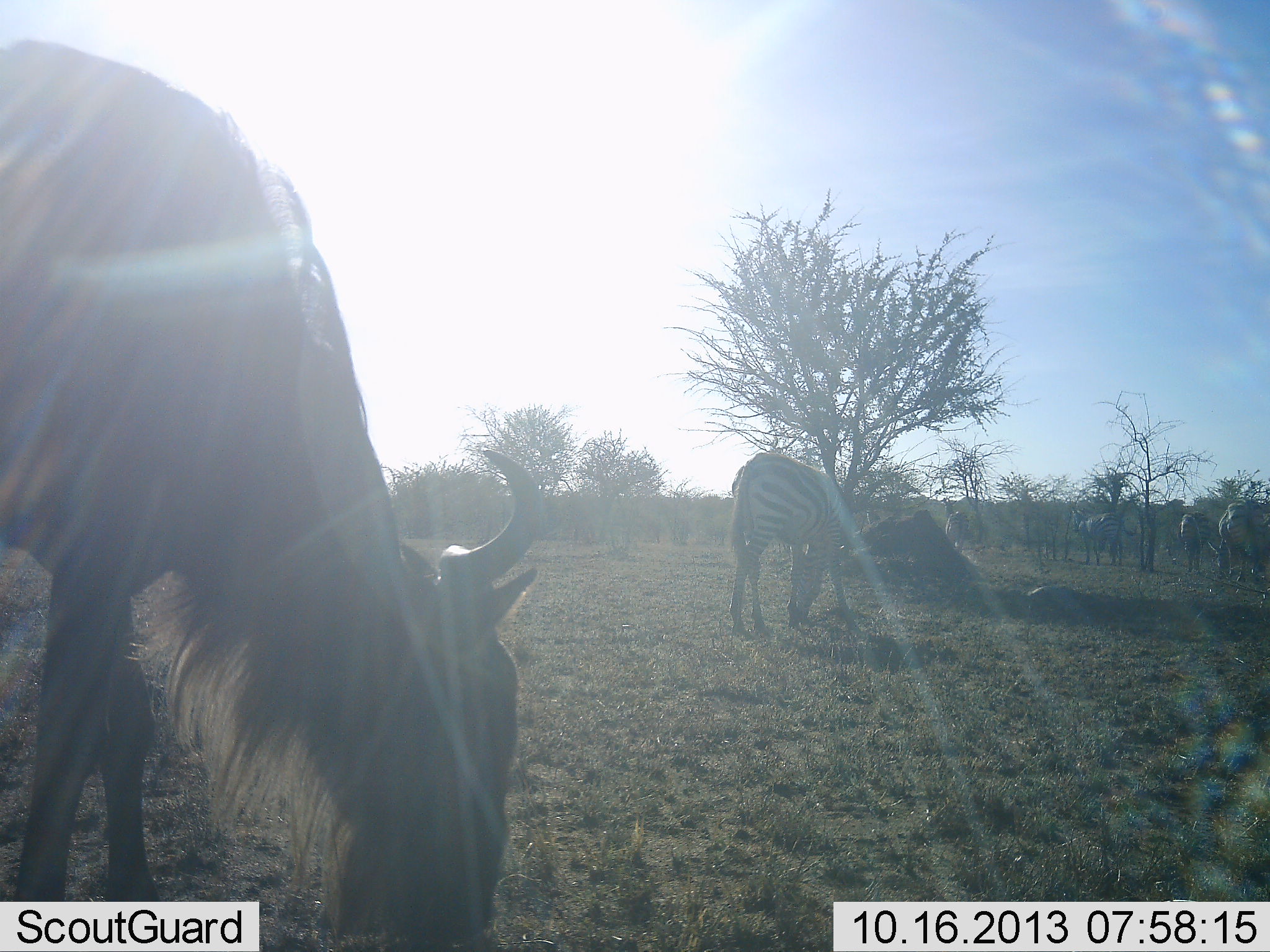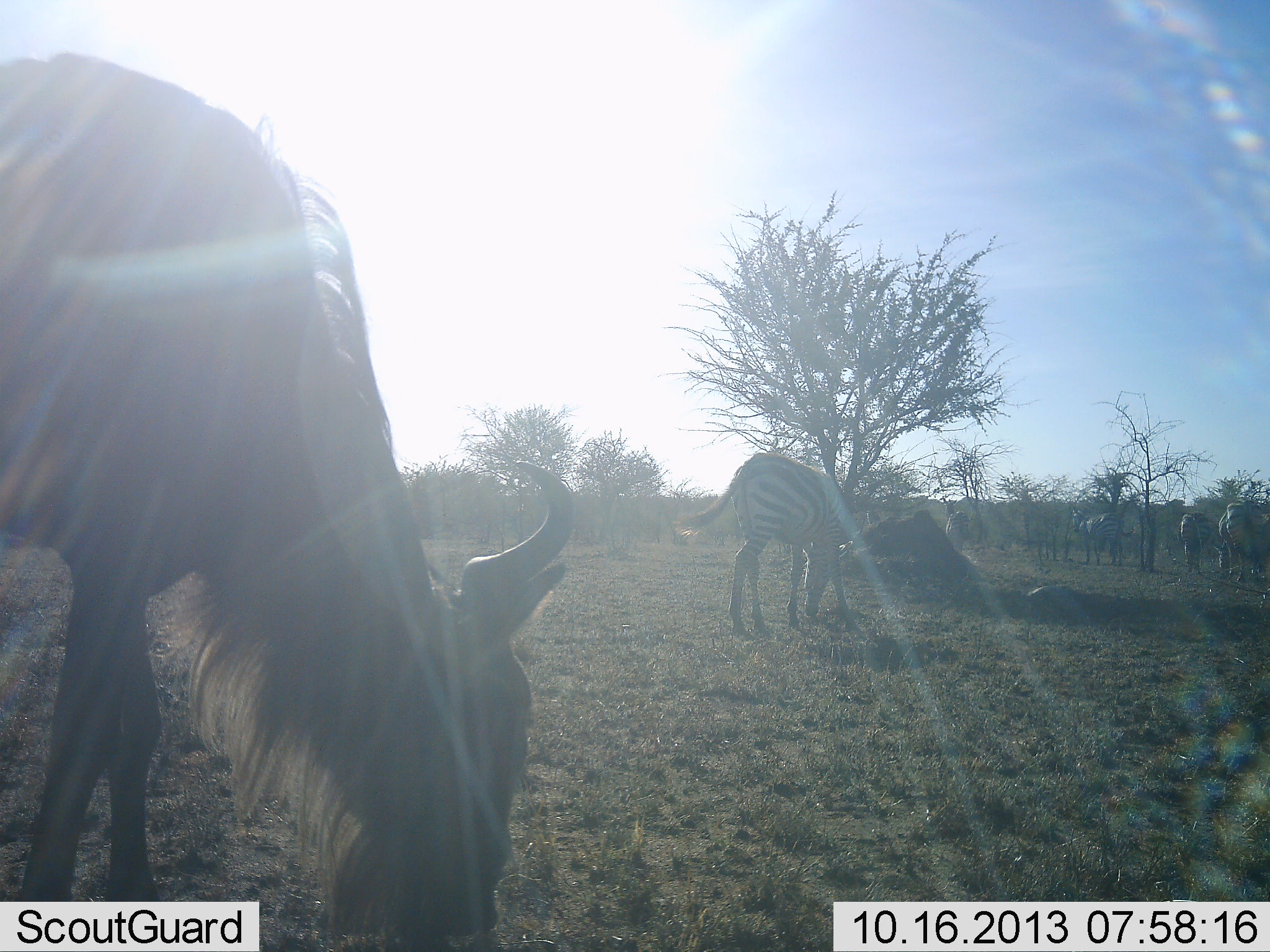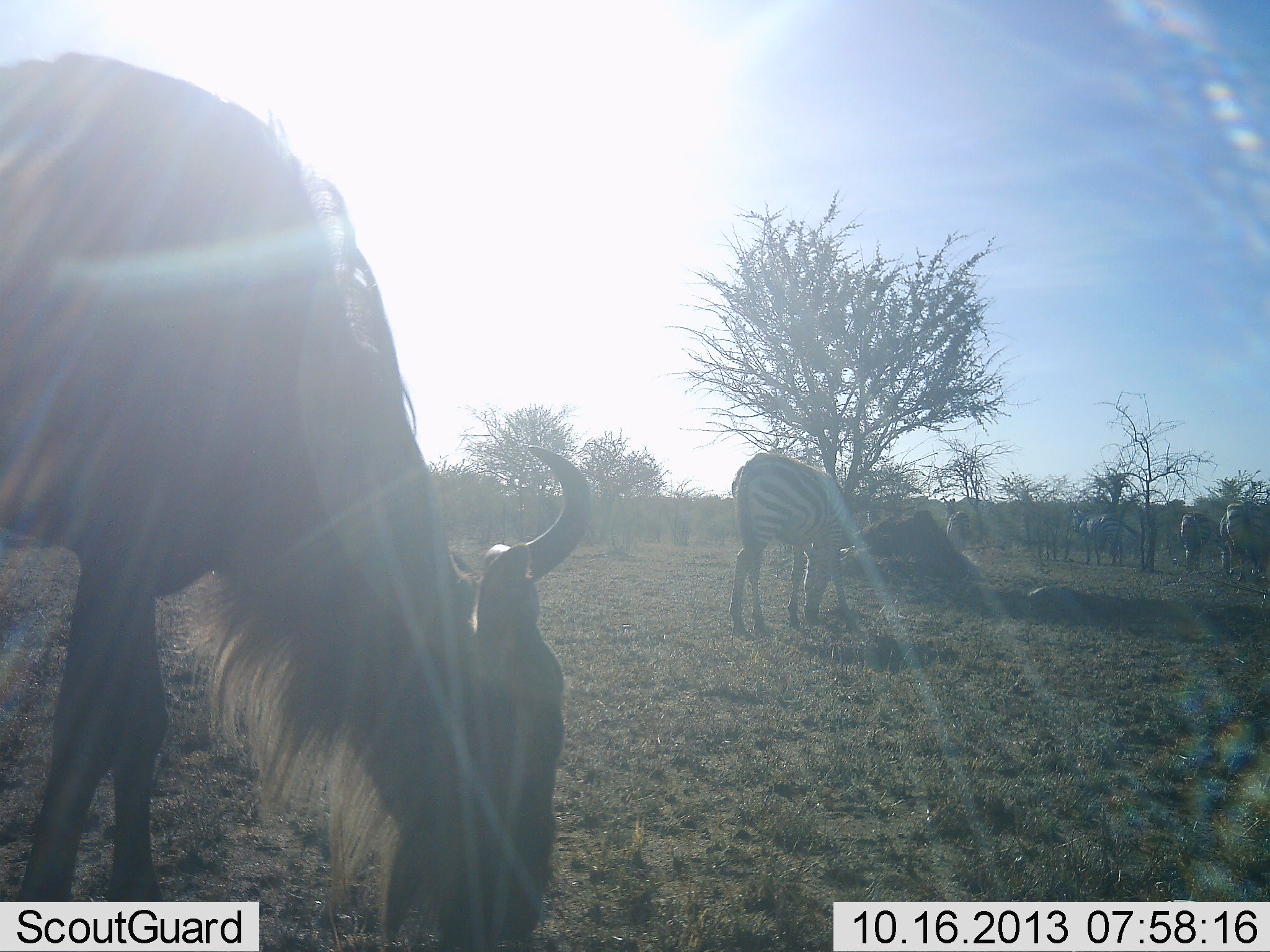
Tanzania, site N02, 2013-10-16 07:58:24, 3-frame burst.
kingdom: Animalia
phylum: Chordata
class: Mammalia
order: Artiodactyla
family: Bovidae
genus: Connochaetes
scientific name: Connochaetes taurinus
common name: blue wildebeest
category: wildebeest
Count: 1.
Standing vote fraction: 29%.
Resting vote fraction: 6%.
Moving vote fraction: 6%.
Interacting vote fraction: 6%.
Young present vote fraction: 0%.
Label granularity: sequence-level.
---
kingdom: Animalia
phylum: Chordata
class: Mammalia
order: Perissodactyla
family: Equidae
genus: Equus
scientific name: Equus quagga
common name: plains zebra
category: zebra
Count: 5.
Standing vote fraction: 44%.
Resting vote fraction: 0%.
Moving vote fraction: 6%.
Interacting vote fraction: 0%.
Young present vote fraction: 0%.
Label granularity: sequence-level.